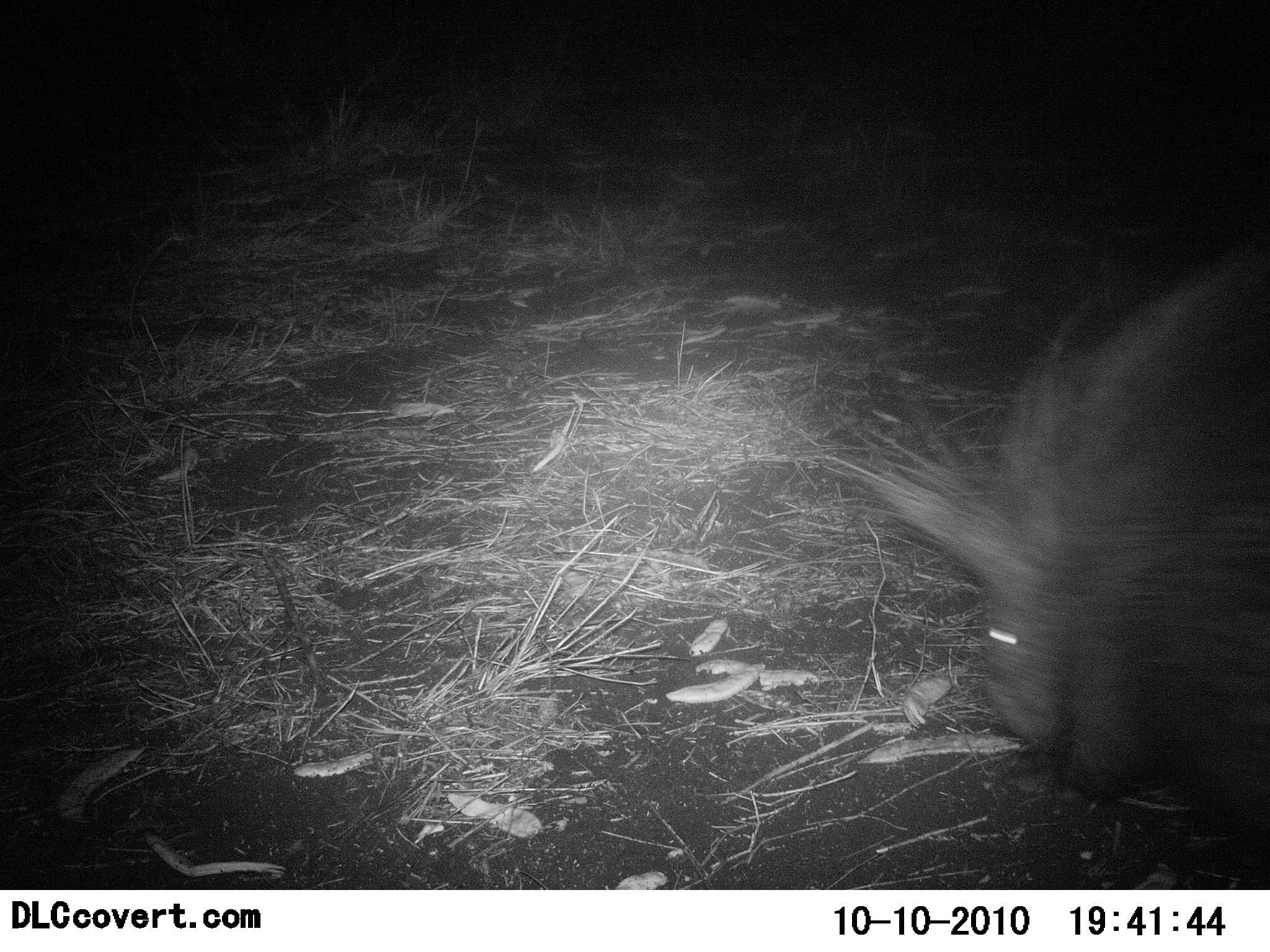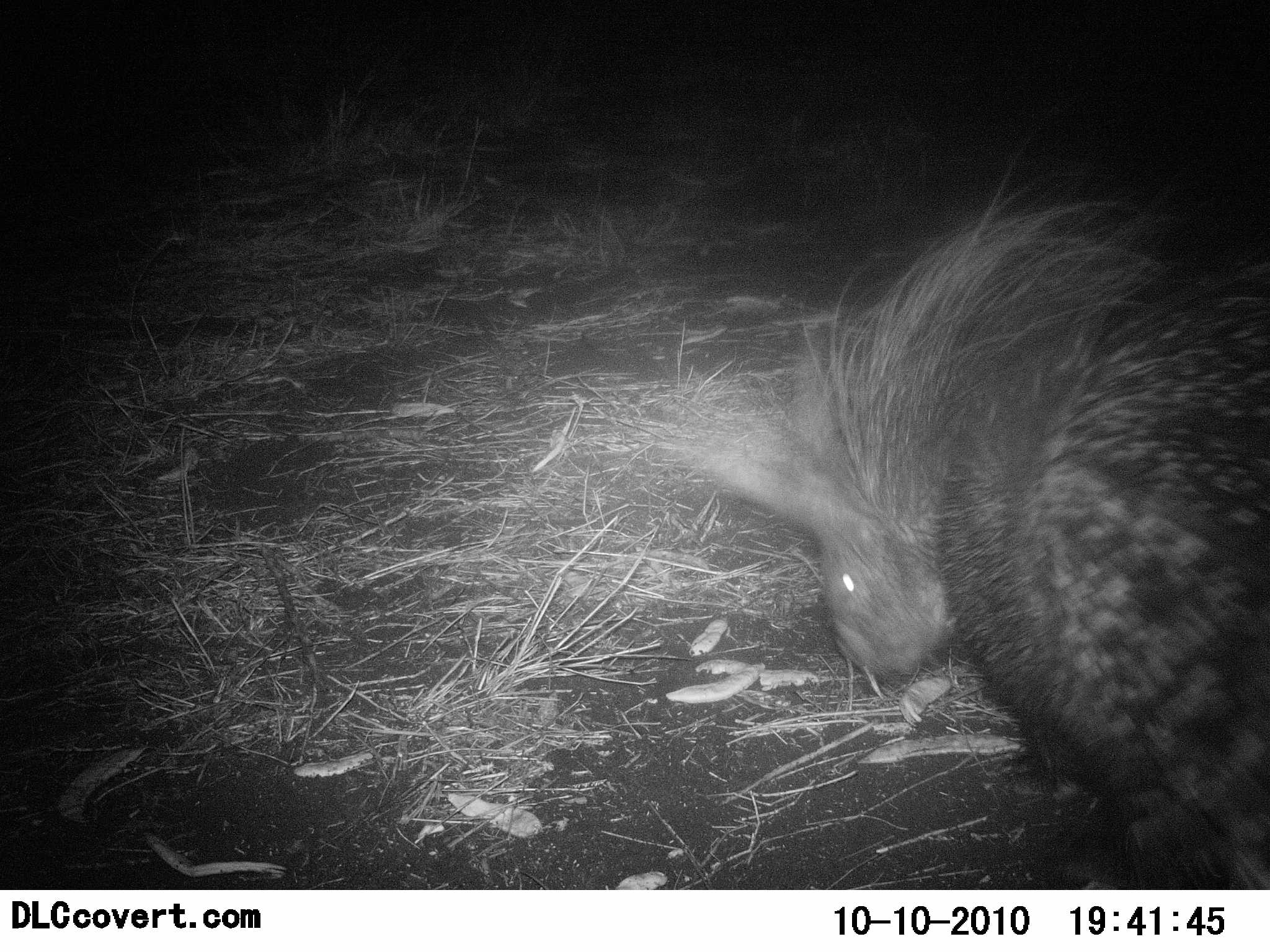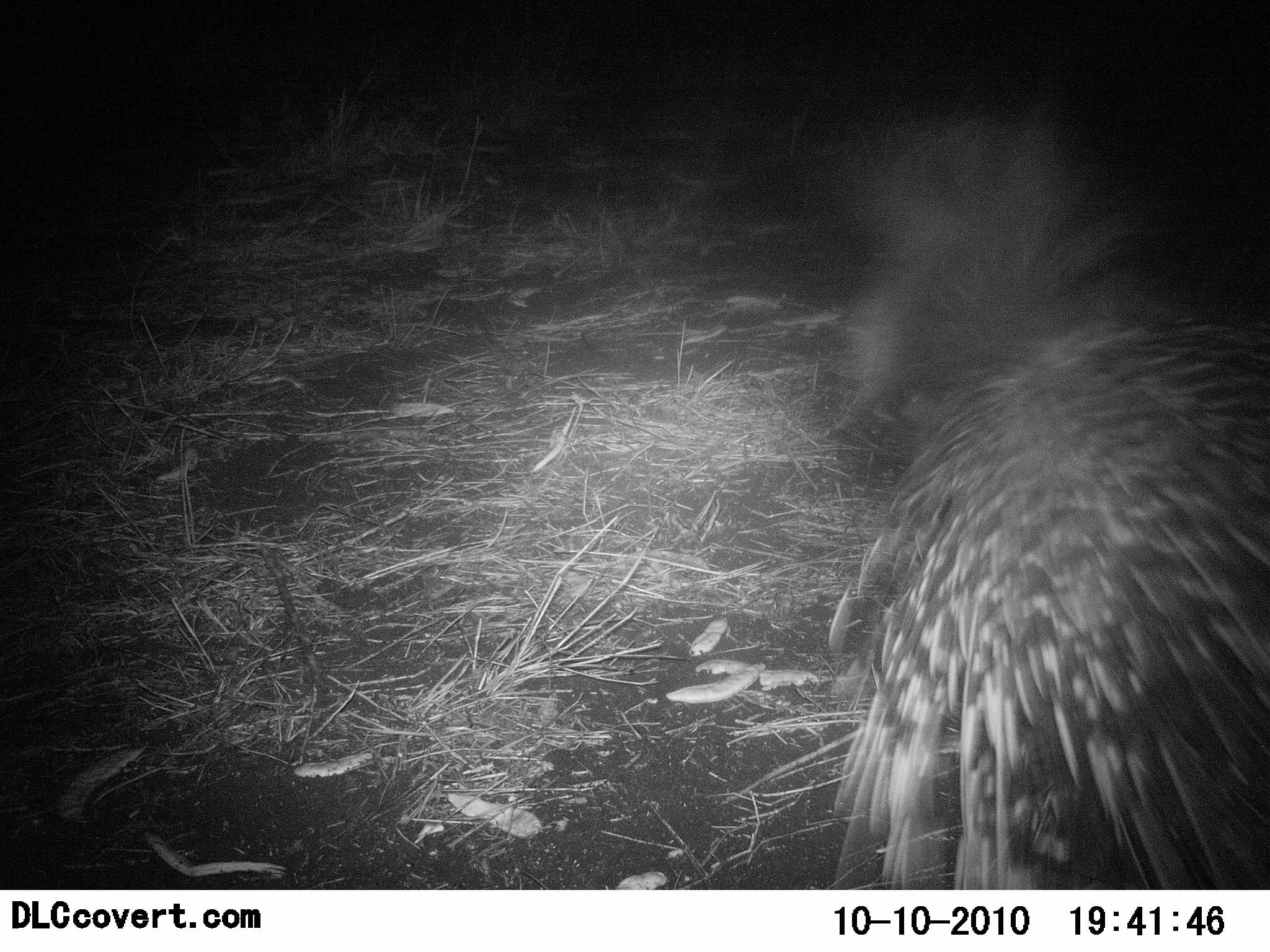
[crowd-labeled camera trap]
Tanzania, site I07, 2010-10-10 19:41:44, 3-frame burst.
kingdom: Animalia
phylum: Chordata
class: Mammalia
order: Rodentia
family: Hystricidae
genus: Hystrix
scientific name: Hystrix cristata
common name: crested porcupine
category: porcupine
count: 1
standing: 14%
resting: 0%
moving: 93%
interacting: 0%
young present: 0%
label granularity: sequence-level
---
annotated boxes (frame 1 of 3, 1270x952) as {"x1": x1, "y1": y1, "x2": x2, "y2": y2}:
animal: {"x1": 834, "y1": 245, "x2": 1269, "y2": 836}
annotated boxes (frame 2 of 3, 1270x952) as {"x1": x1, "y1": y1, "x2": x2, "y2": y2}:
animal: {"x1": 677, "y1": 166, "x2": 1270, "y2": 889}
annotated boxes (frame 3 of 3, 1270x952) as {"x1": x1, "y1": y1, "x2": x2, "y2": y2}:
animal: {"x1": 820, "y1": 136, "x2": 1270, "y2": 890}